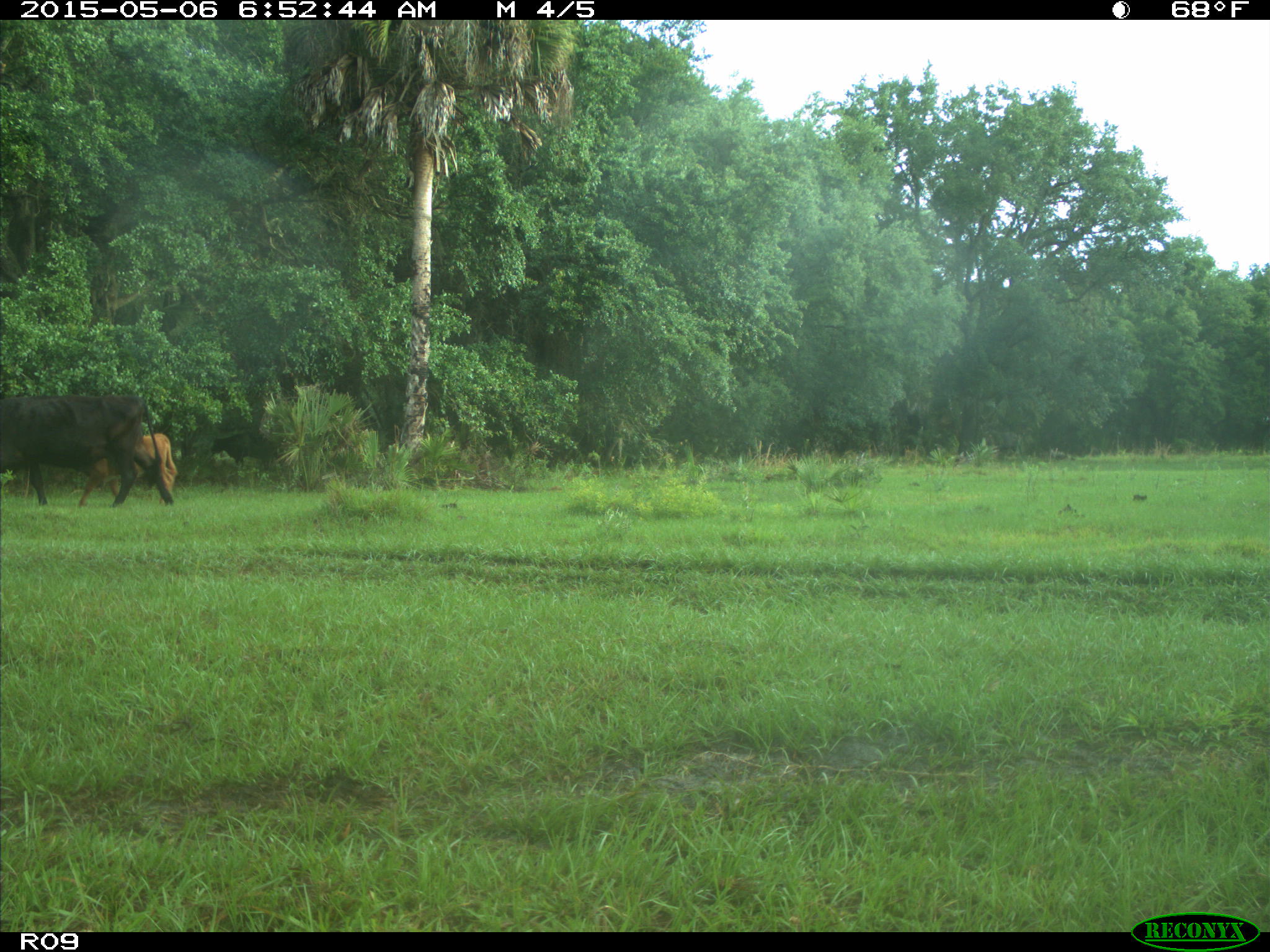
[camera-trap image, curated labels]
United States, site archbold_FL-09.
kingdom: Animalia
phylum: Chordata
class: Mammalia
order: Artiodactyla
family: Bovidae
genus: Bos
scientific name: Bos taurus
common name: domestic cow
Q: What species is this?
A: Bos taurus (domestic cow).